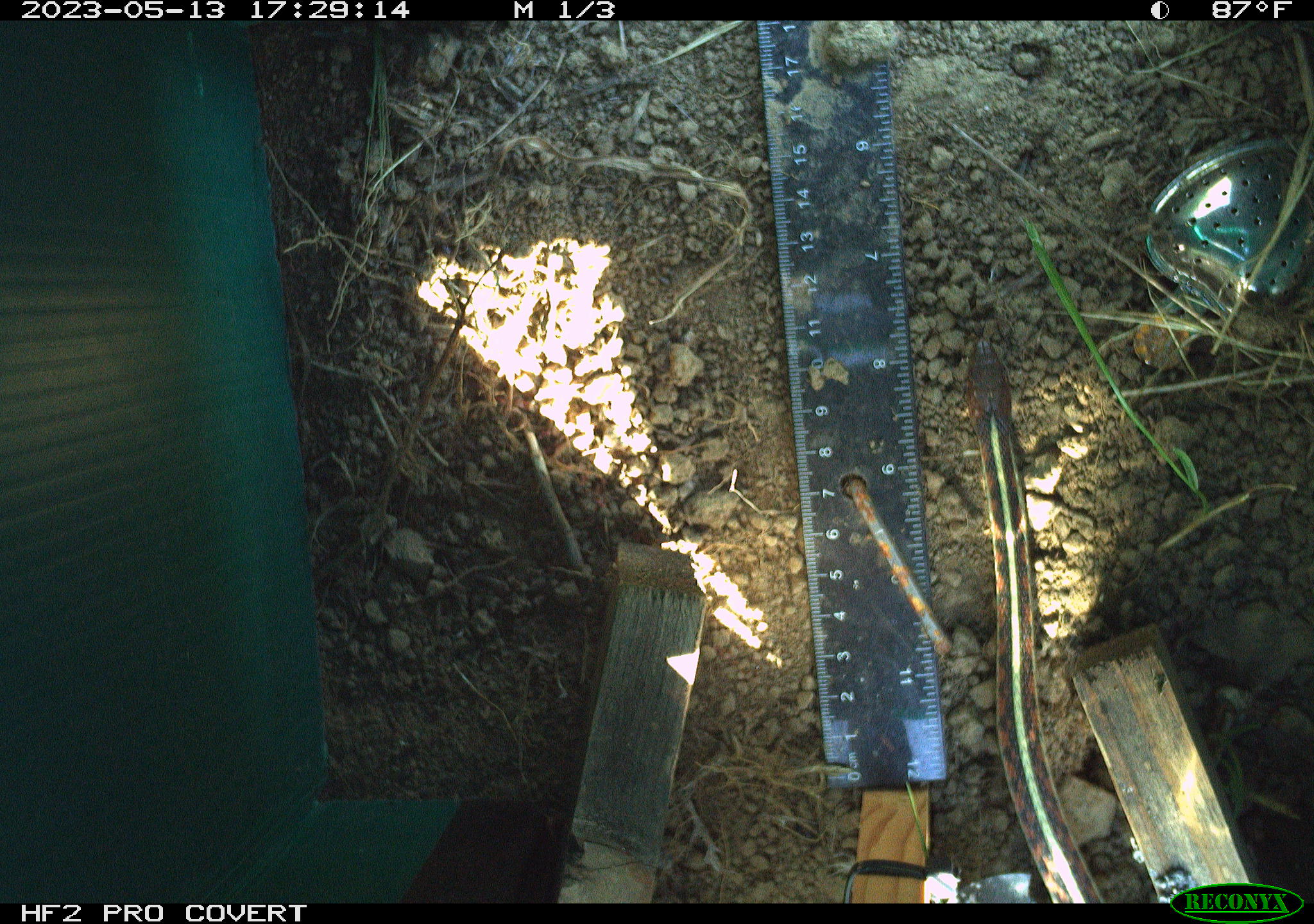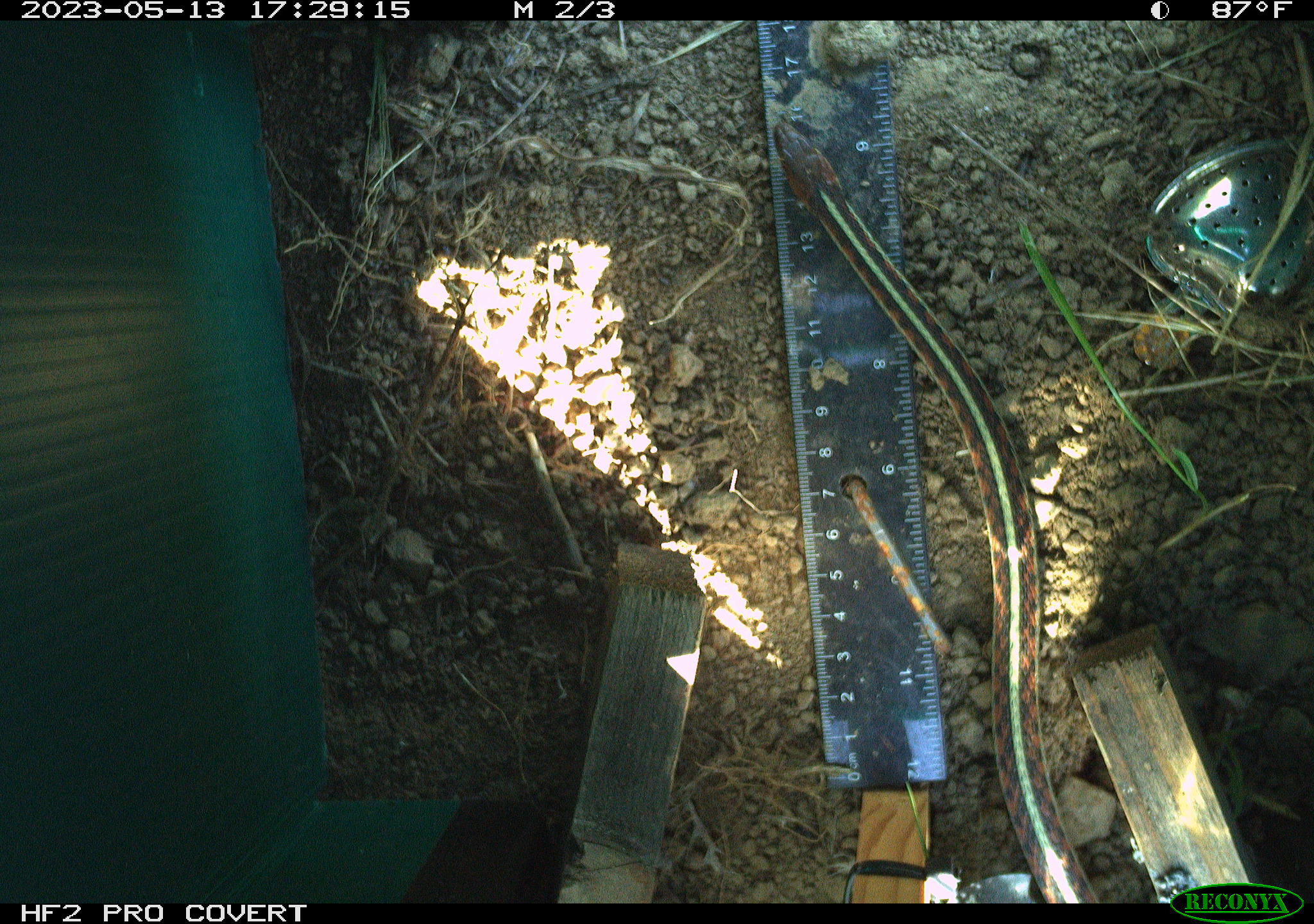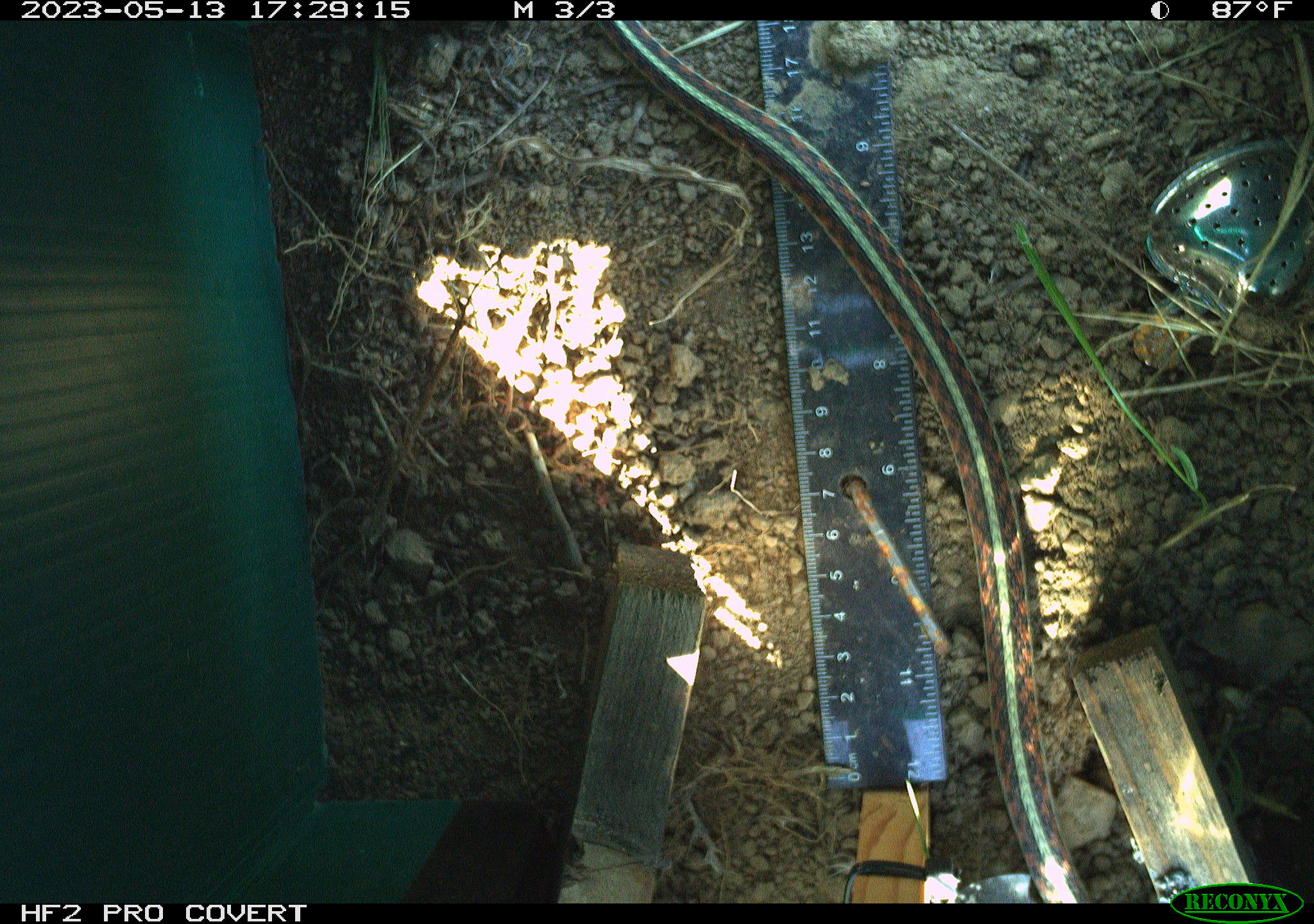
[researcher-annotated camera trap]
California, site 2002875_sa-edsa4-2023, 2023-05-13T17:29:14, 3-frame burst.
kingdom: Animalia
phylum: Chordata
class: Reptilia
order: Squamata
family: Colubridae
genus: Thamnophis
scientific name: Thamnophis sirtalis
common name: common gartersnake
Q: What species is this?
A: Common gartersnake (Thamnophis sirtalis).